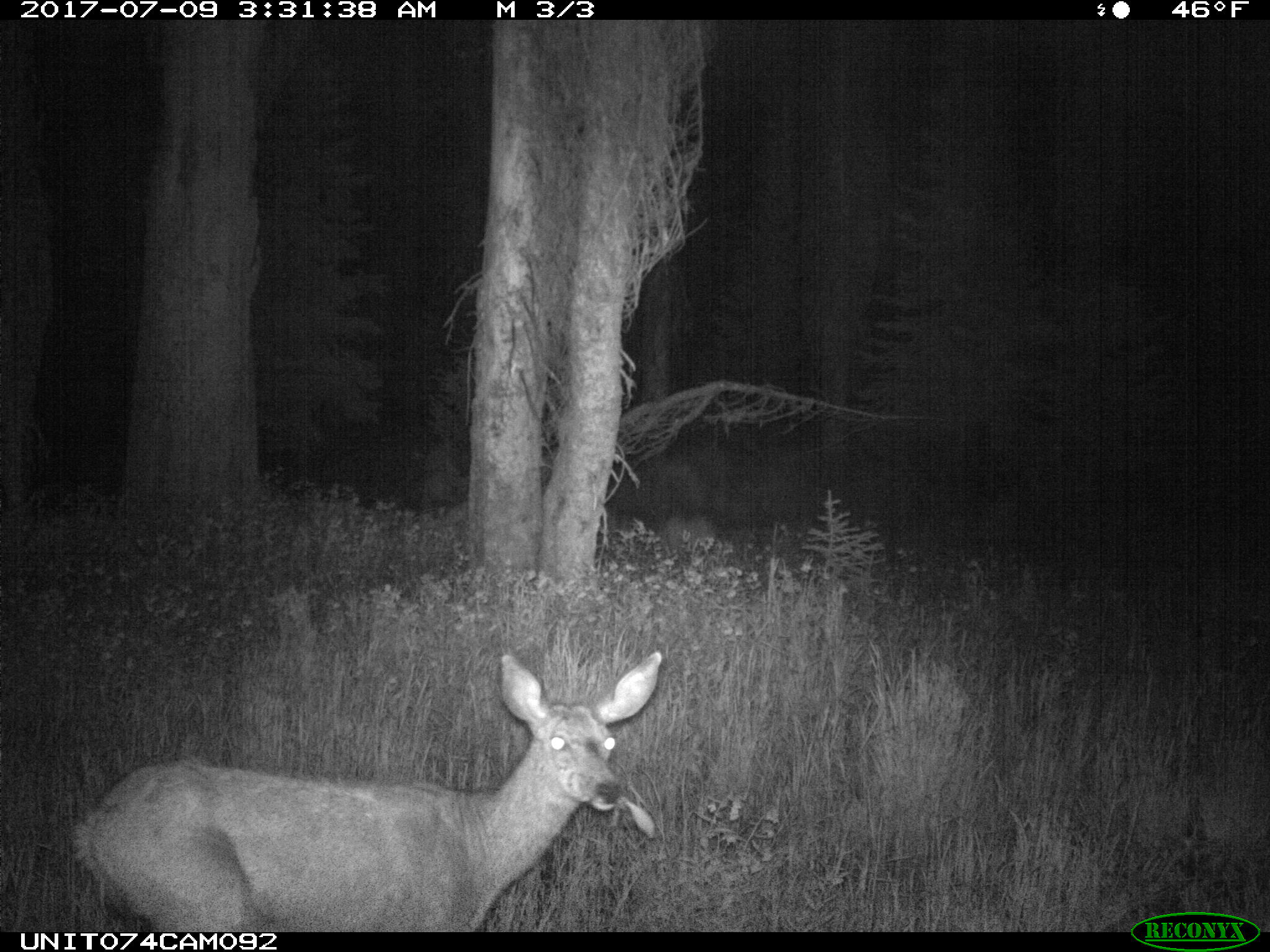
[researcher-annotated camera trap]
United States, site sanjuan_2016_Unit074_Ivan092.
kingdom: Animalia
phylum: Chordata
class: Mammalia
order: Artiodactyla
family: Cervidae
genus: Odocoileus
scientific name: Odocoileus hemionus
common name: mule deer